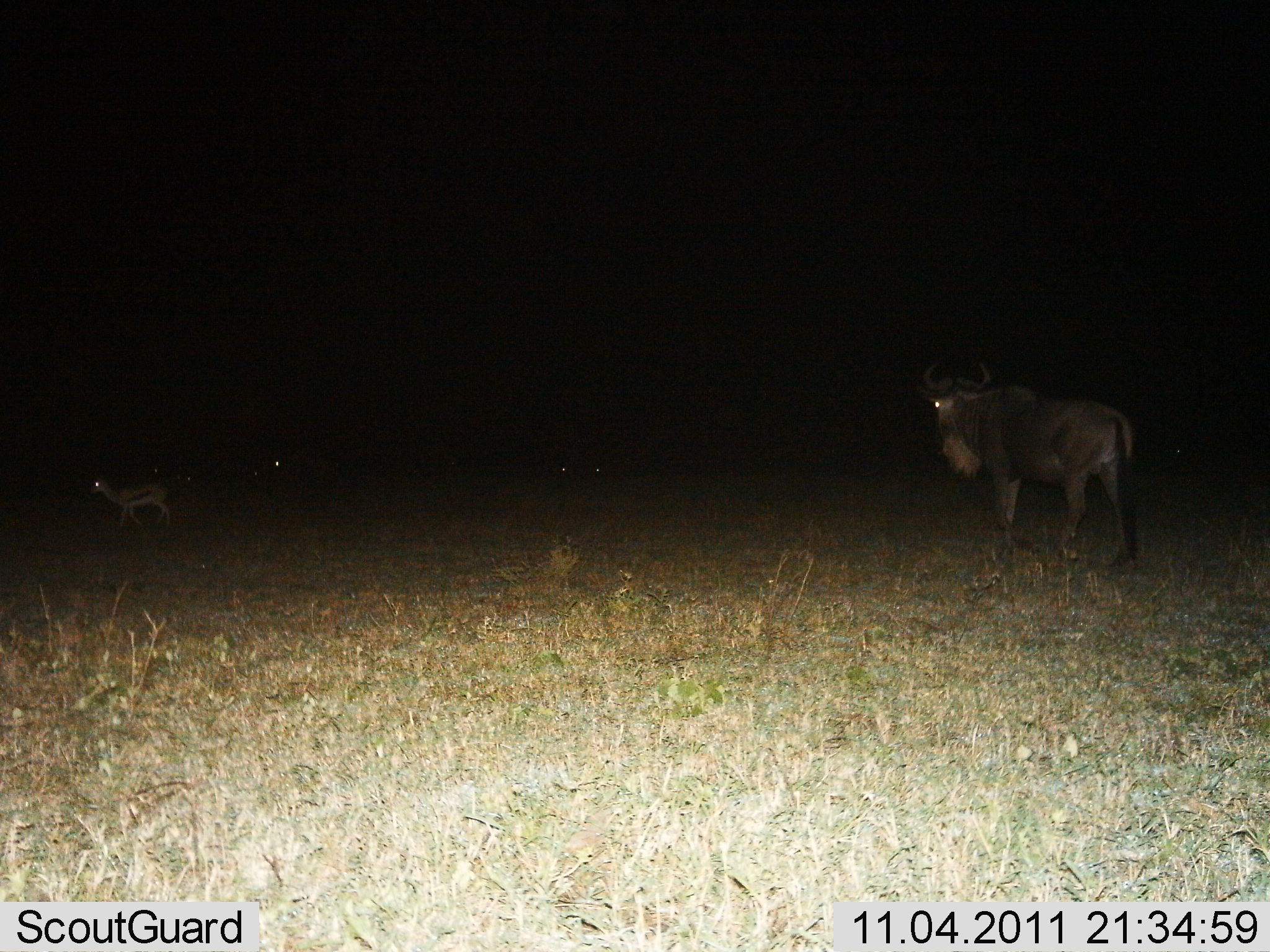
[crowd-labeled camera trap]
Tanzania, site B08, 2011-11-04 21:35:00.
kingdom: Animalia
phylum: Chordata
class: Mammalia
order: Artiodactyla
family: Bovidae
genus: Eudorcas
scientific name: Eudorcas thomsonii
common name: thomson's gazelle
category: gazellethomsons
Gazellethomsons (thomson's gazelle) (Eudorcas thomsonii), count 1. Behavior (volunteer vote fractions): standing 27%, resting 0%, moving 73%, interacting 0%. Young present (vote fraction): 7%. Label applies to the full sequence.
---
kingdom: Animalia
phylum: Chordata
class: Mammalia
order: Artiodactyla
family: Bovidae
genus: Connochaetes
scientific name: Connochaetes taurinus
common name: blue wildebeest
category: wildebeest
Wildebeest (blue wildebeest) (Connochaetes taurinus), count 1. Behavior (volunteer vote fractions): standing 56%, resting 0%, moving 44%, interacting 0%. Young present (vote fraction): 0%. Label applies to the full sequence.